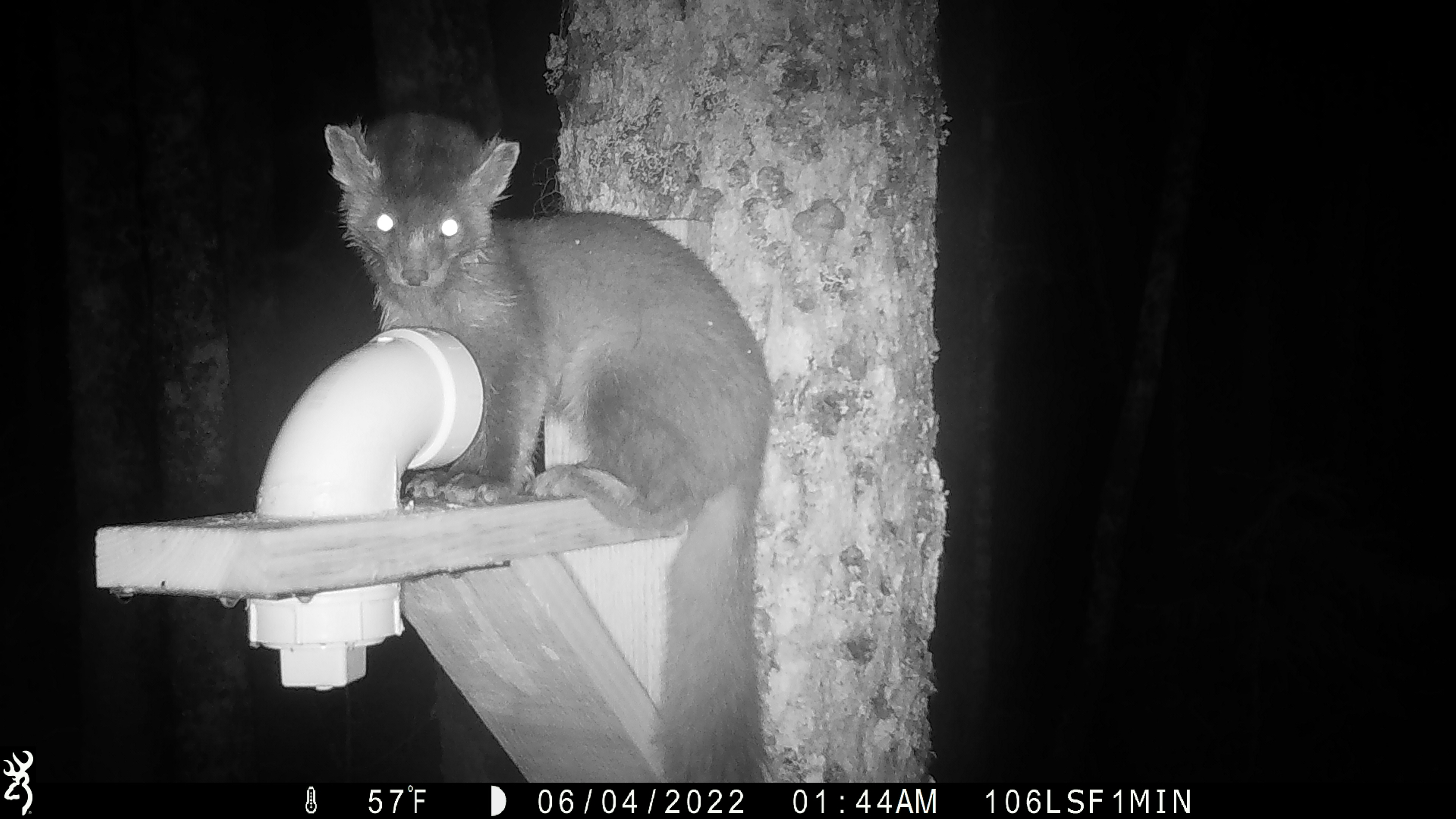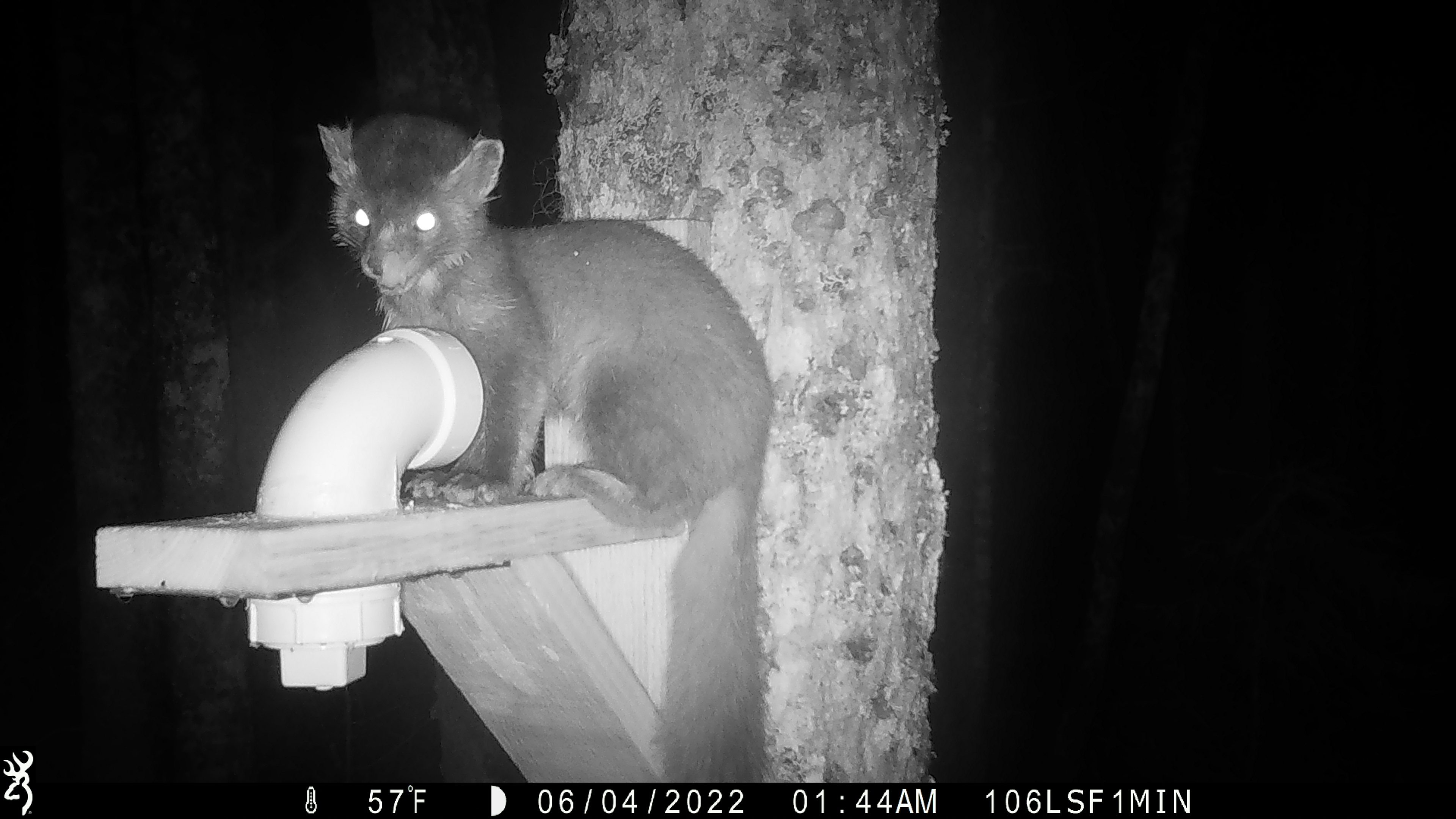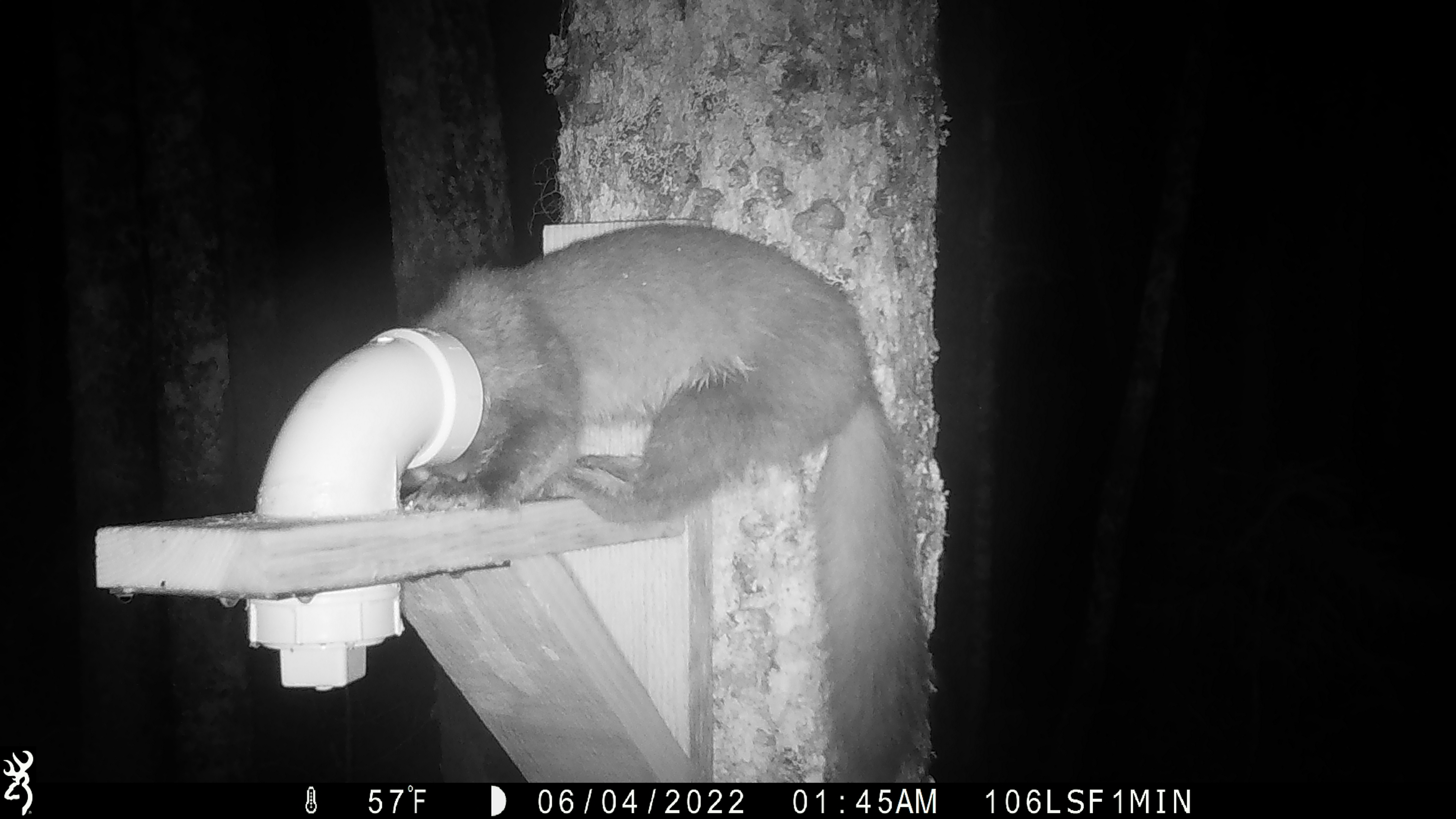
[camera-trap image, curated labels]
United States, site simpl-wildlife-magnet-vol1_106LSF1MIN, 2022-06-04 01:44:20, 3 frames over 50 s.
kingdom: Animalia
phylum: Chordata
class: Mammalia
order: Carnivora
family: Mustelidae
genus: Martes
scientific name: Martes americana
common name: american marten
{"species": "american marten (Martes americana)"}